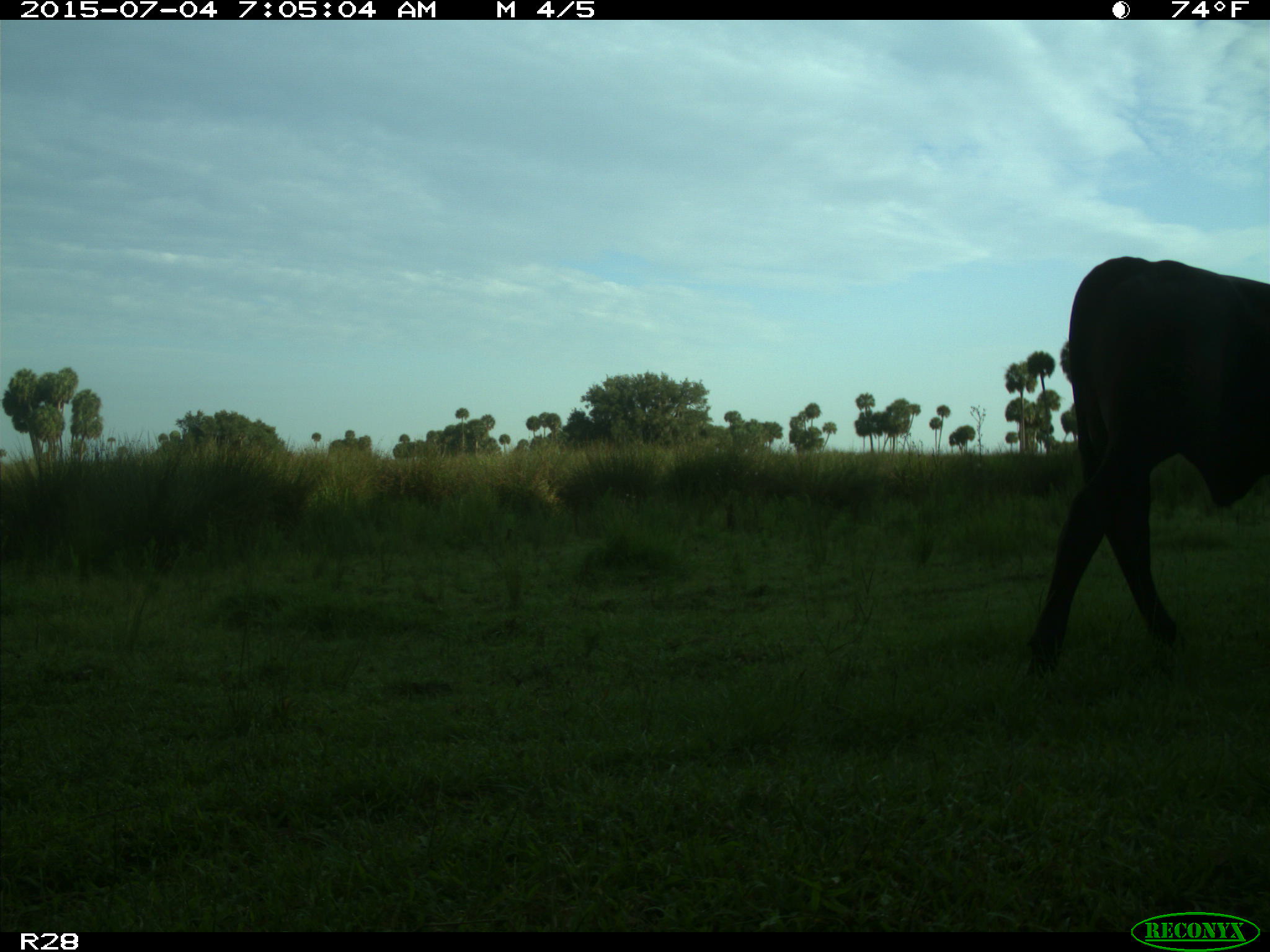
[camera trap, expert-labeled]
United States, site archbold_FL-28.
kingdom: Animalia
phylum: Chordata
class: Mammalia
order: Artiodactyla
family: Bovidae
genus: Bos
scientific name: Bos taurus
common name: domestic cow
Bos taurus (domestic cow).